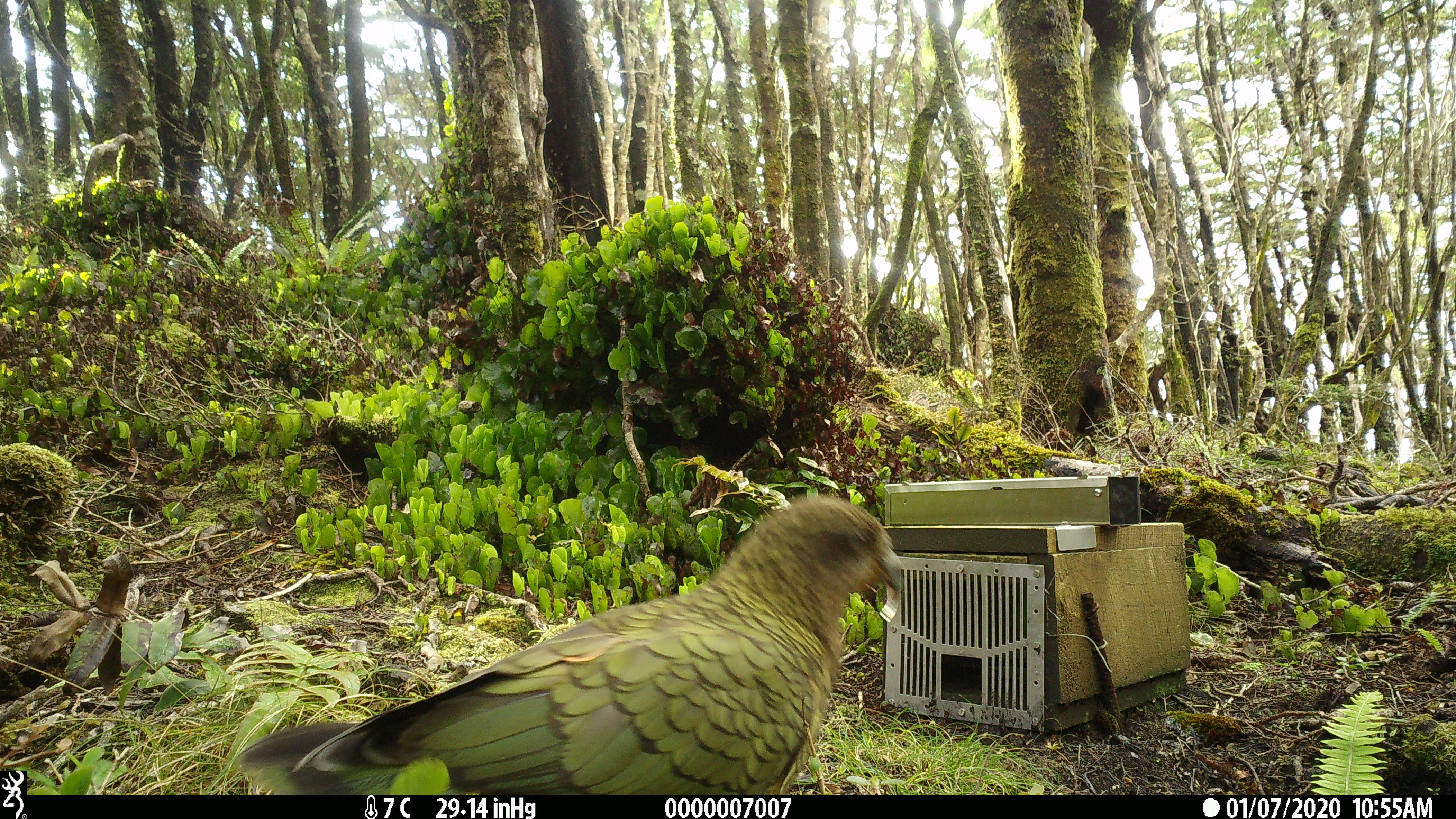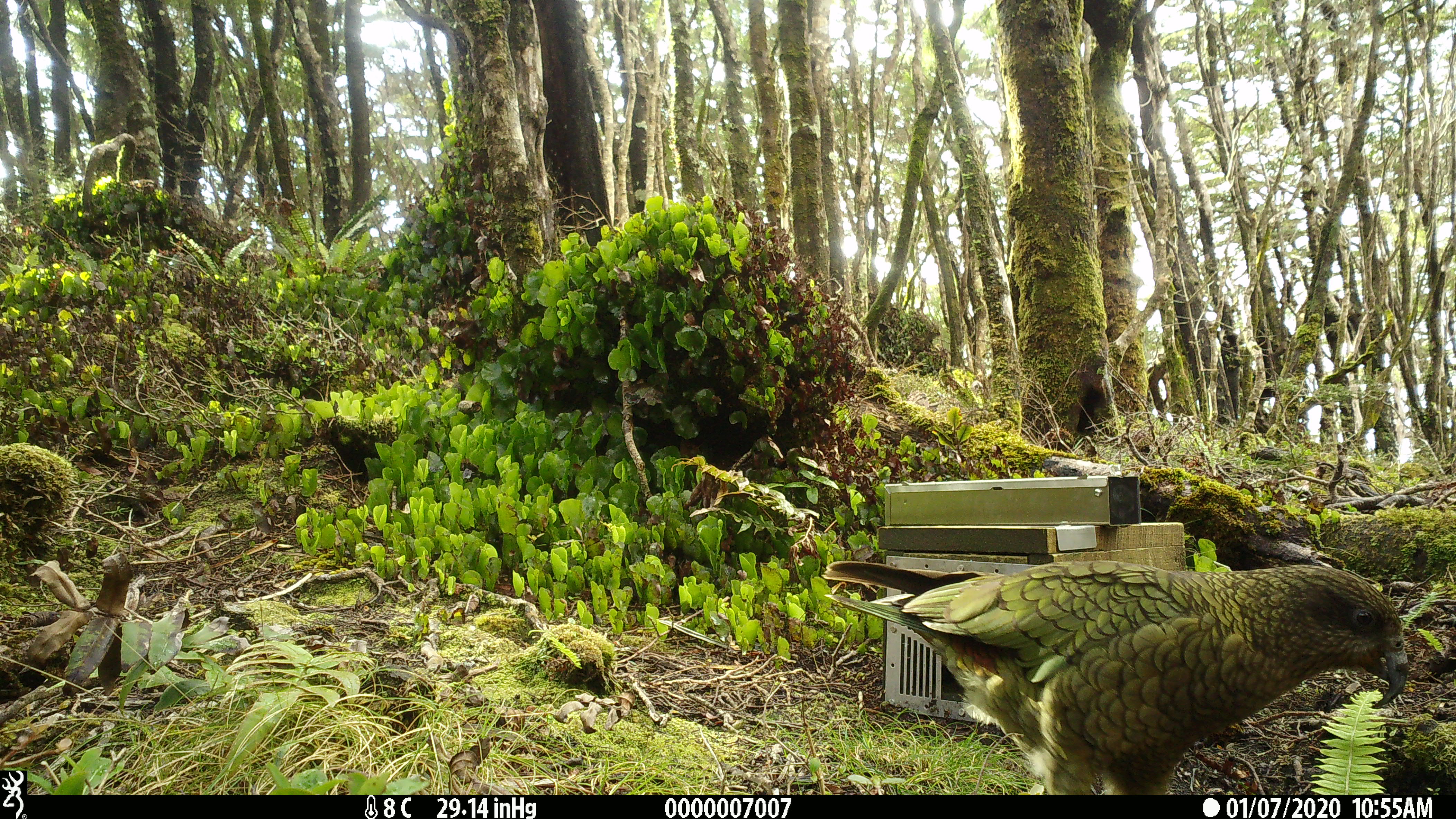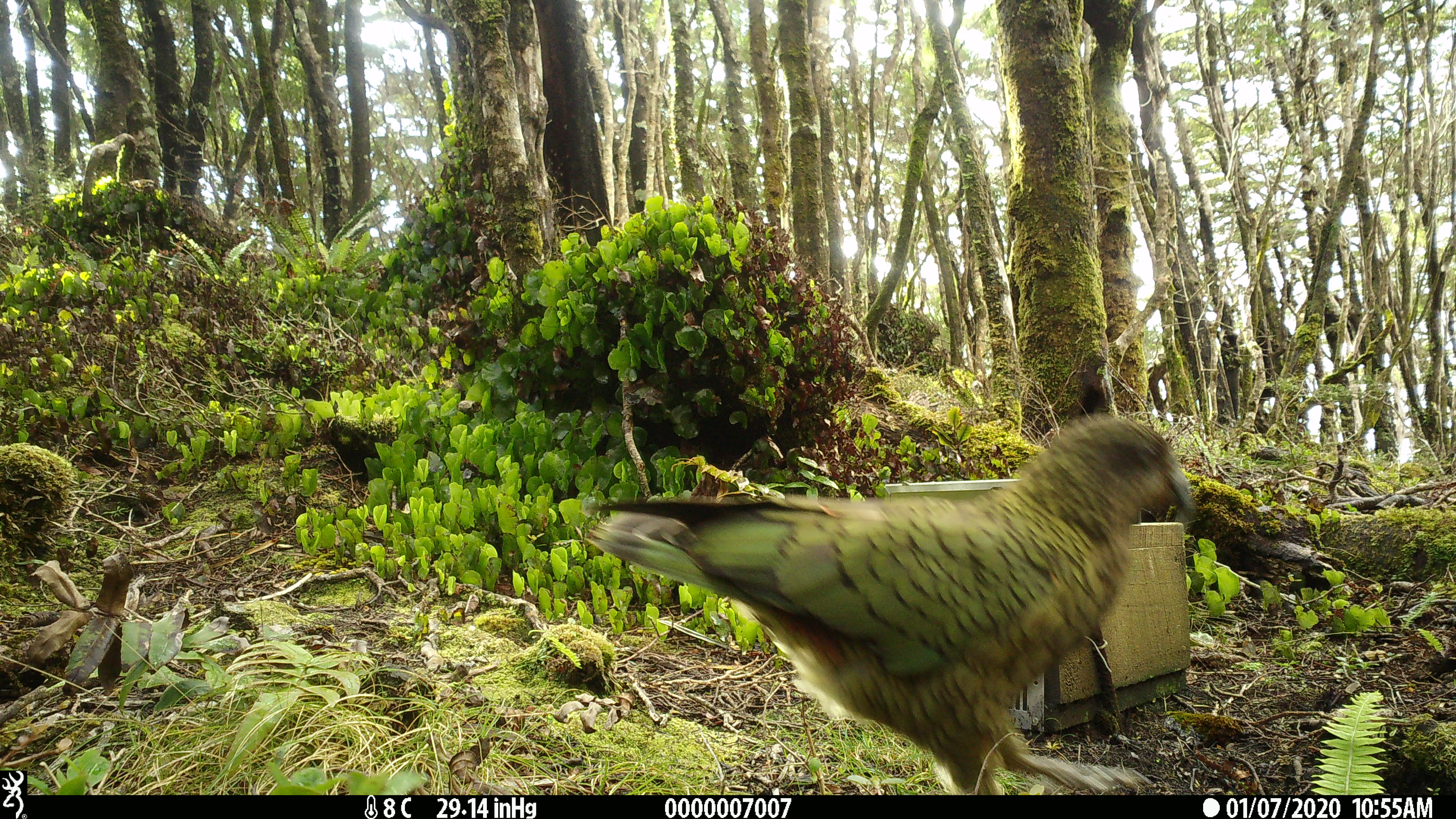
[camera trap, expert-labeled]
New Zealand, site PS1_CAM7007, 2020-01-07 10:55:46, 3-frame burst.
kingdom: Animalia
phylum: Chordata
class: Aves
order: Psittaciformes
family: Strigopidae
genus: Nestor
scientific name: Nestor notabilis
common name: kea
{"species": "kea (Nestor notabilis)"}